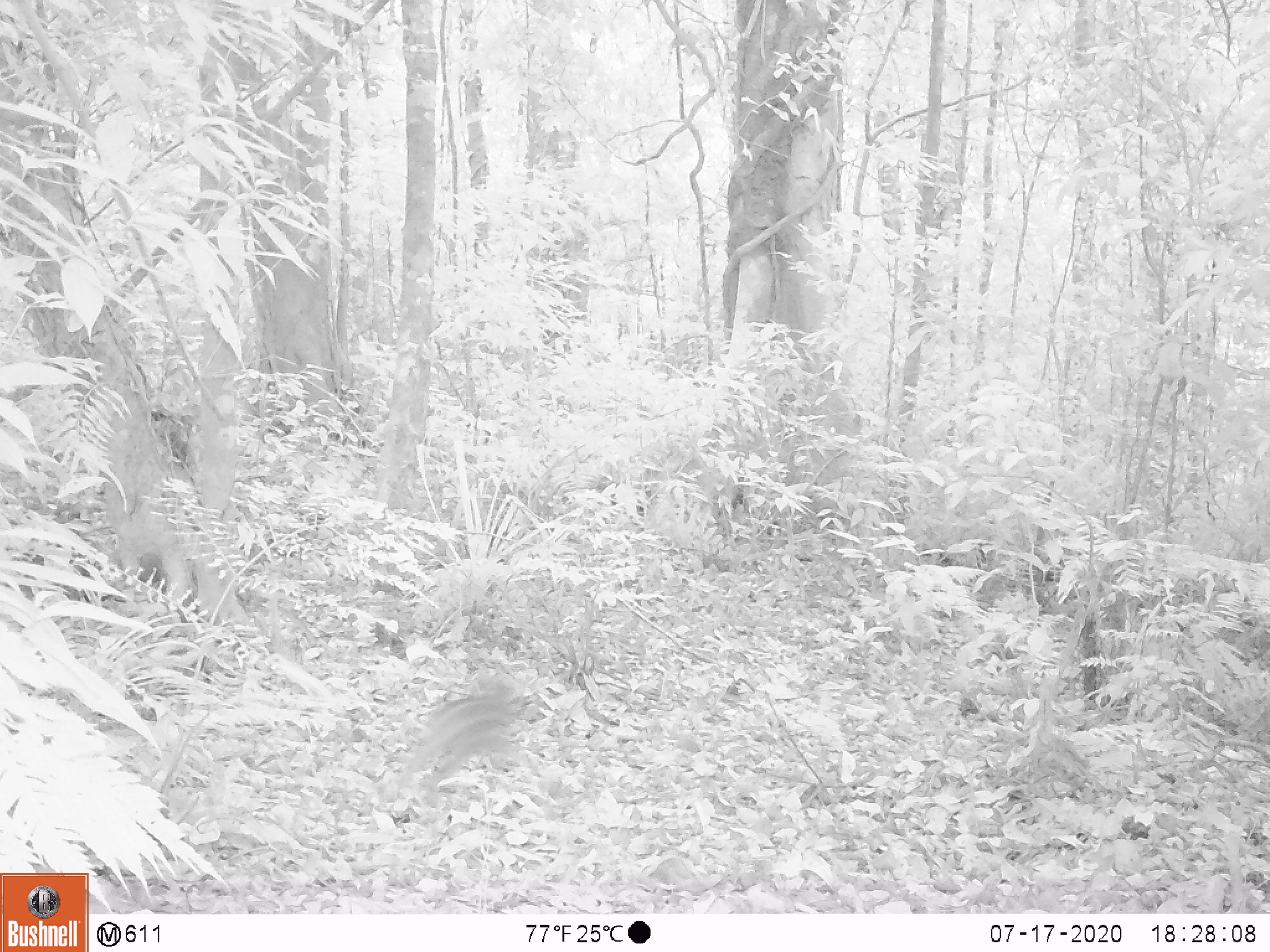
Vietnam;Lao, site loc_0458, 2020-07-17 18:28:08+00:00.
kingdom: Animalia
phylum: Chordata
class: Mammalia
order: Artiodactyla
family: Suidae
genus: Sus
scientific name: Sus scrofa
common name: eurasian wild pig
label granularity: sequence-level